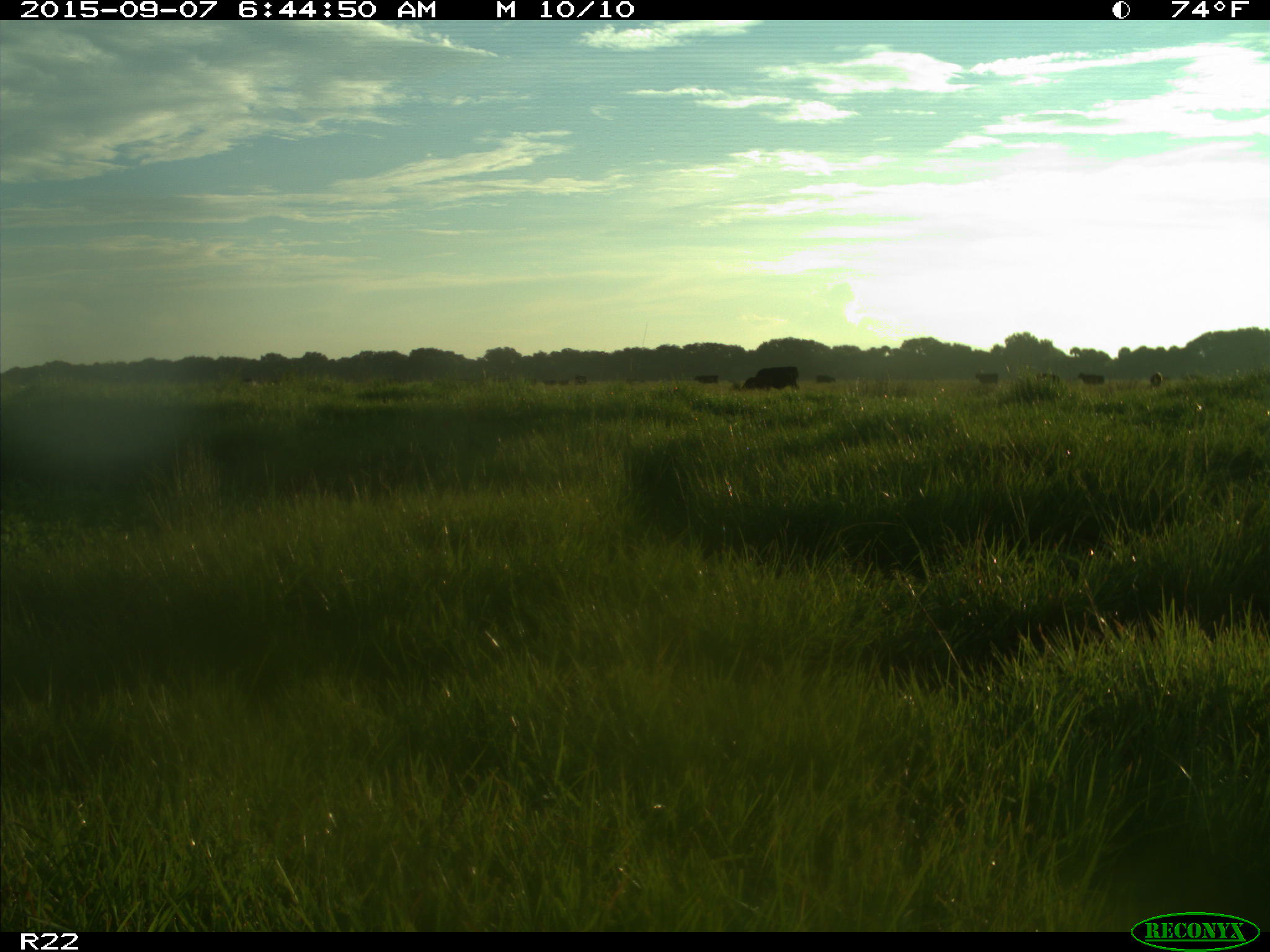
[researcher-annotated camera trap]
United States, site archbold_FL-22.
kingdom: Animalia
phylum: Chordata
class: Mammalia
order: Artiodactyla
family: Bovidae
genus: Bos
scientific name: Bos taurus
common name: domestic cow